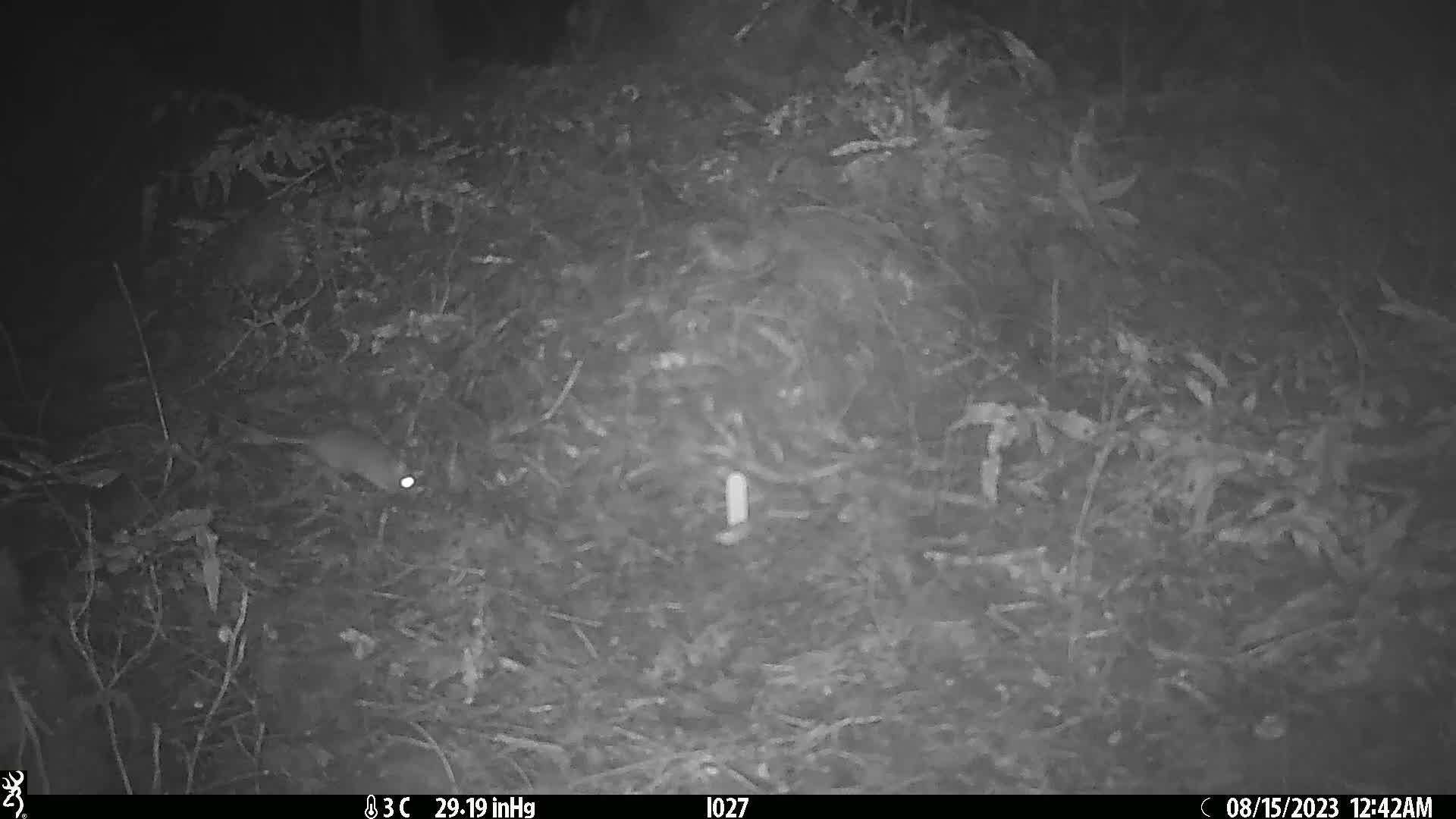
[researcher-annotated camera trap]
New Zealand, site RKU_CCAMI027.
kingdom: Animalia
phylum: Chordata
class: Mammalia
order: Rodentia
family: Muridae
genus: Rattus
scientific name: Rattus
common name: rat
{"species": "rat (Rattus)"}